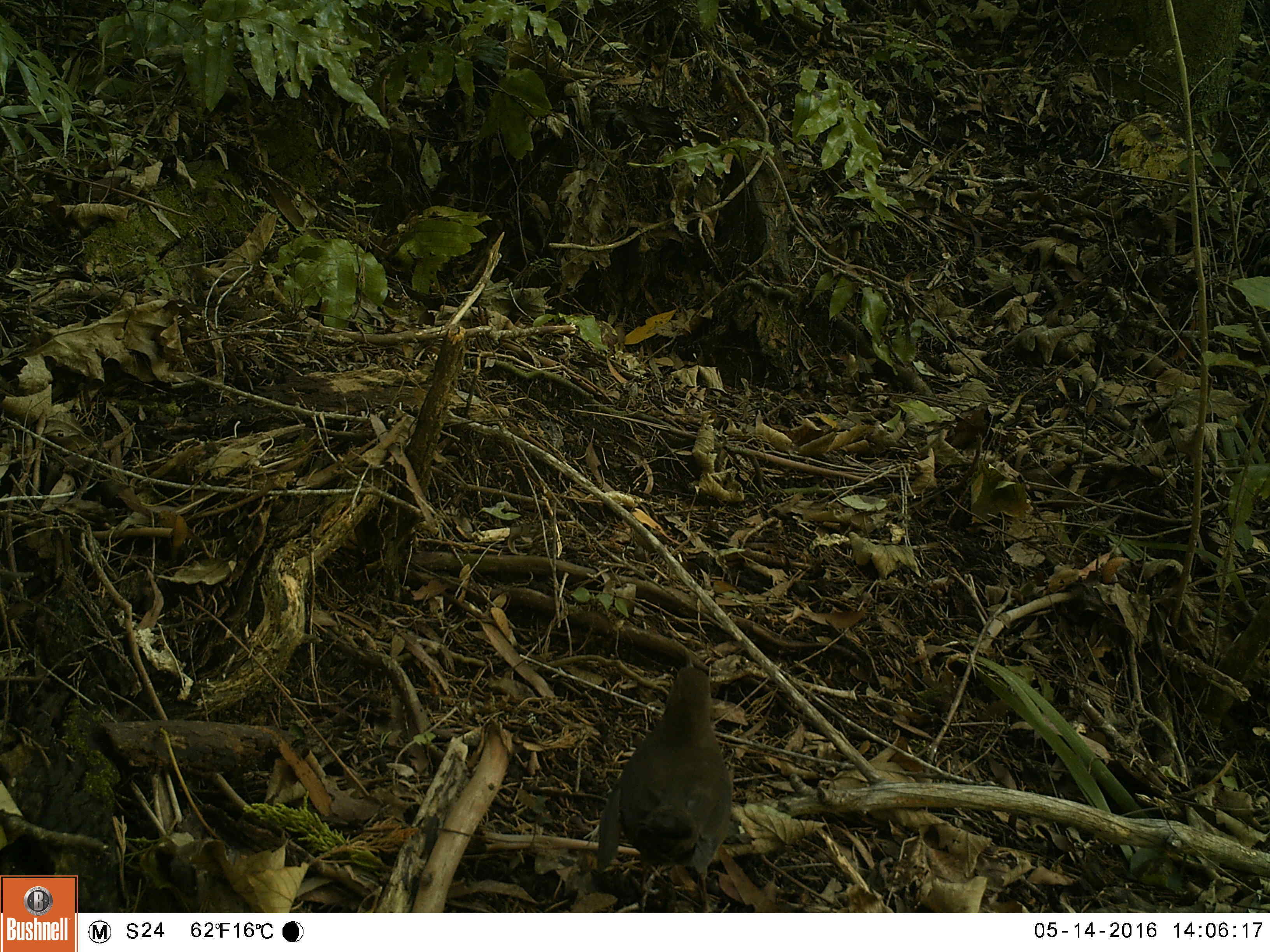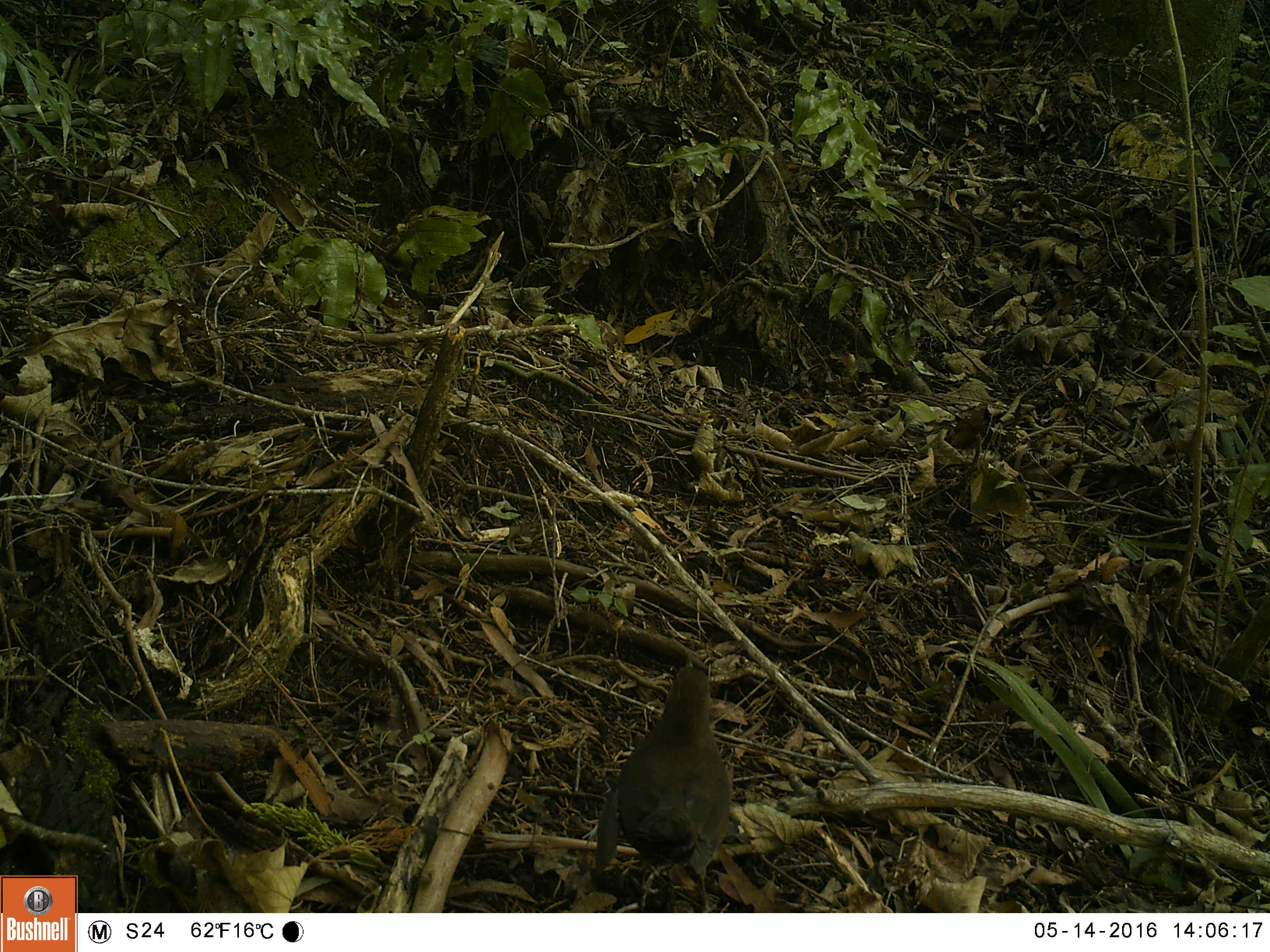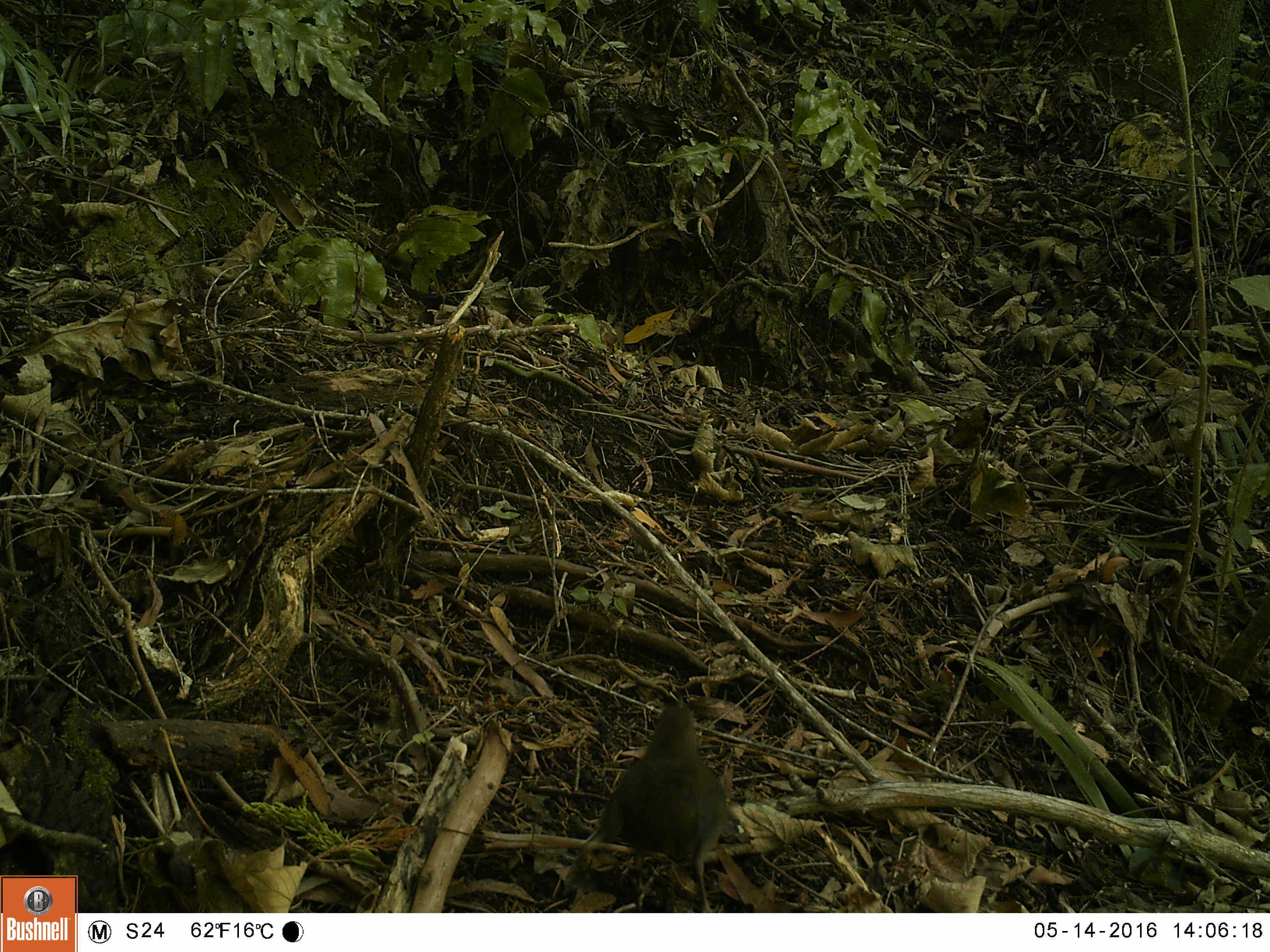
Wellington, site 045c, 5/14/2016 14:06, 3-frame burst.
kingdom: Animalia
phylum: Chordata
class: Aves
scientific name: Aves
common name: bird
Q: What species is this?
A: Bird (Aves).